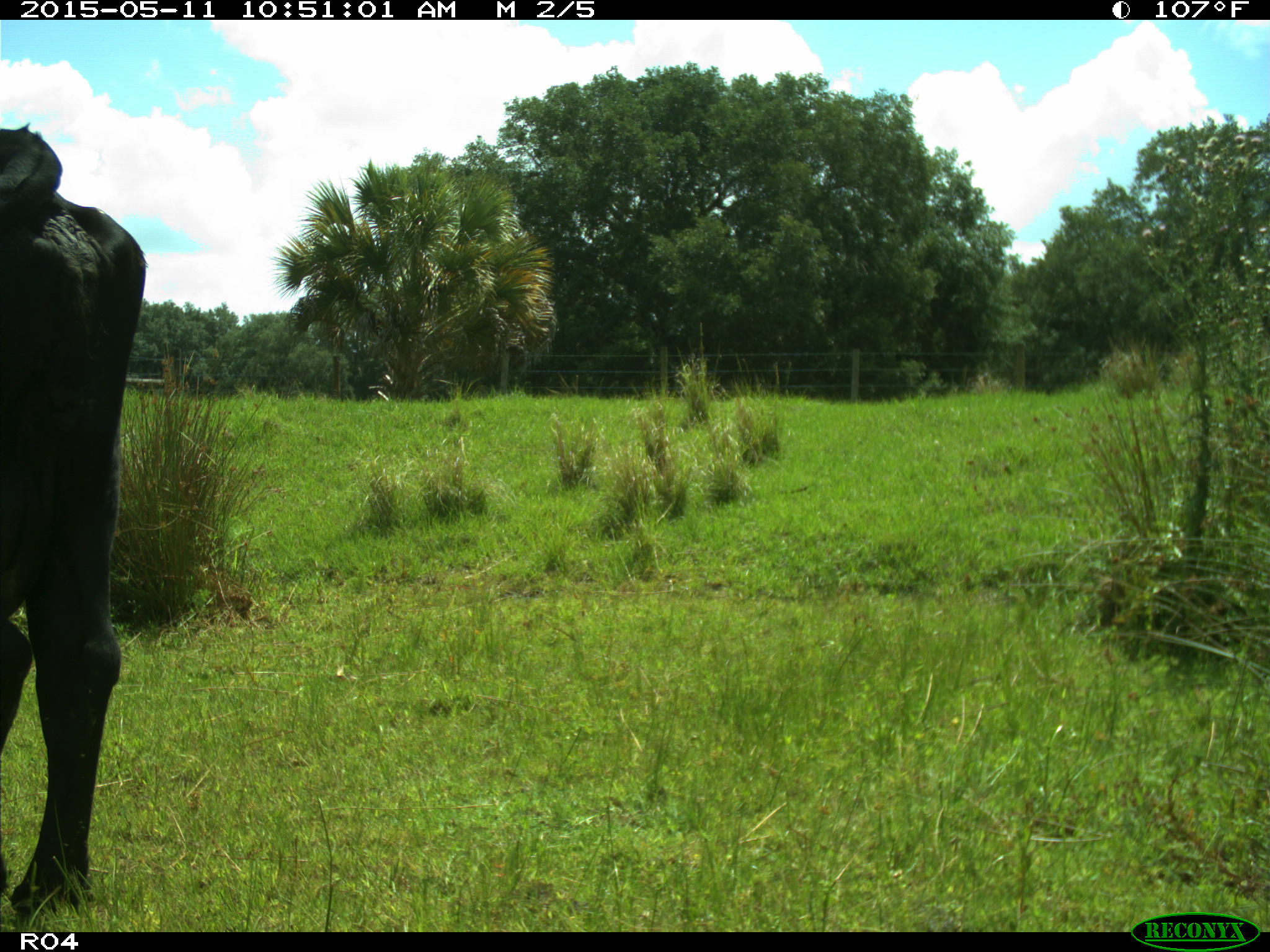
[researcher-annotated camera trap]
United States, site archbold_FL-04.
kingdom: Animalia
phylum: Chordata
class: Mammalia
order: Artiodactyla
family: Bovidae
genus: Bos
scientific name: Bos taurus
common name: domestic cow